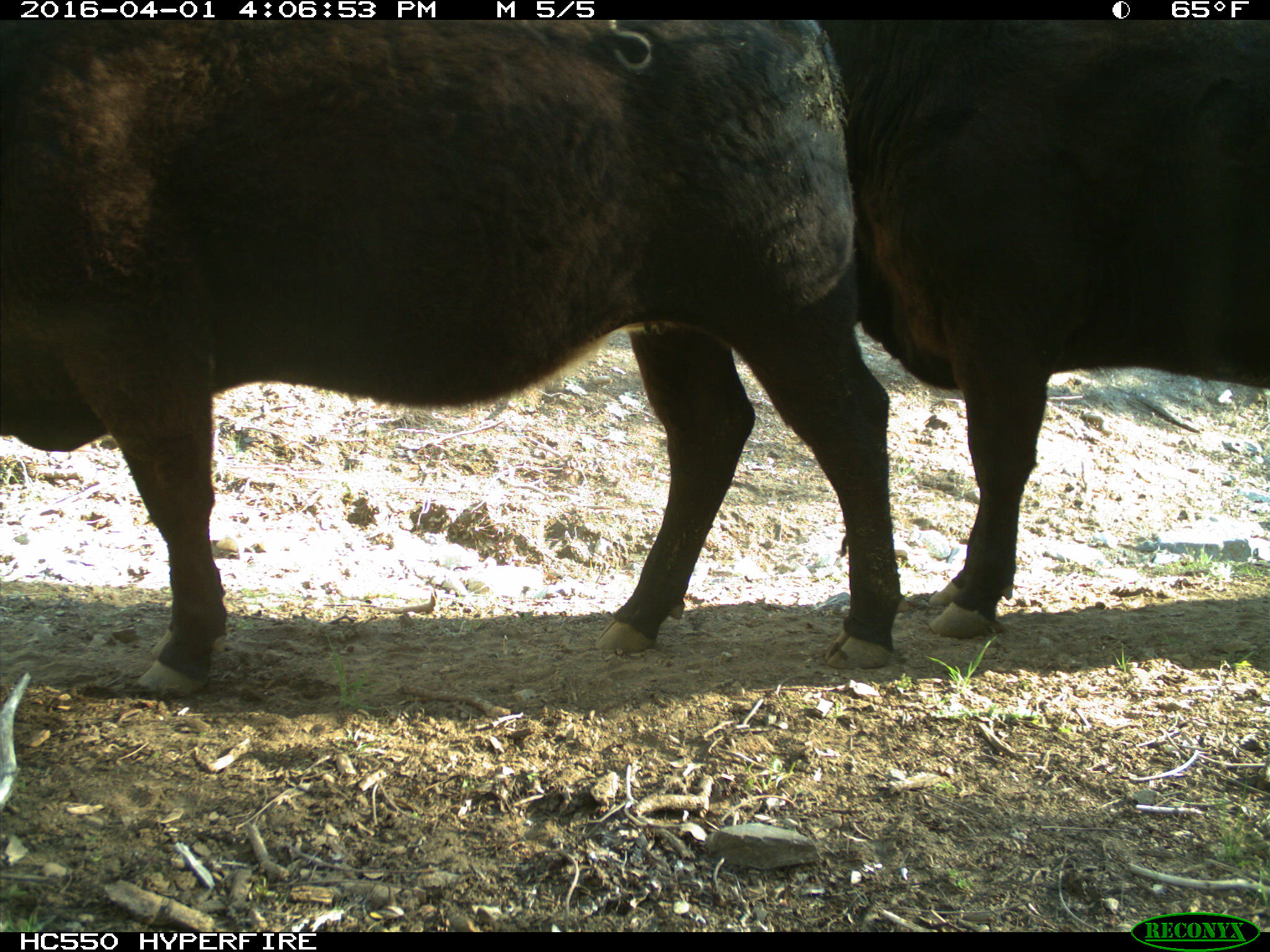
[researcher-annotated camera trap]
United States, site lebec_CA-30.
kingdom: Animalia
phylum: Chordata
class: Mammalia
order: Artiodactyla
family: Bovidae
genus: Bos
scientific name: Bos taurus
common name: domestic cow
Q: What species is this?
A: Bos taurus (domestic cow).